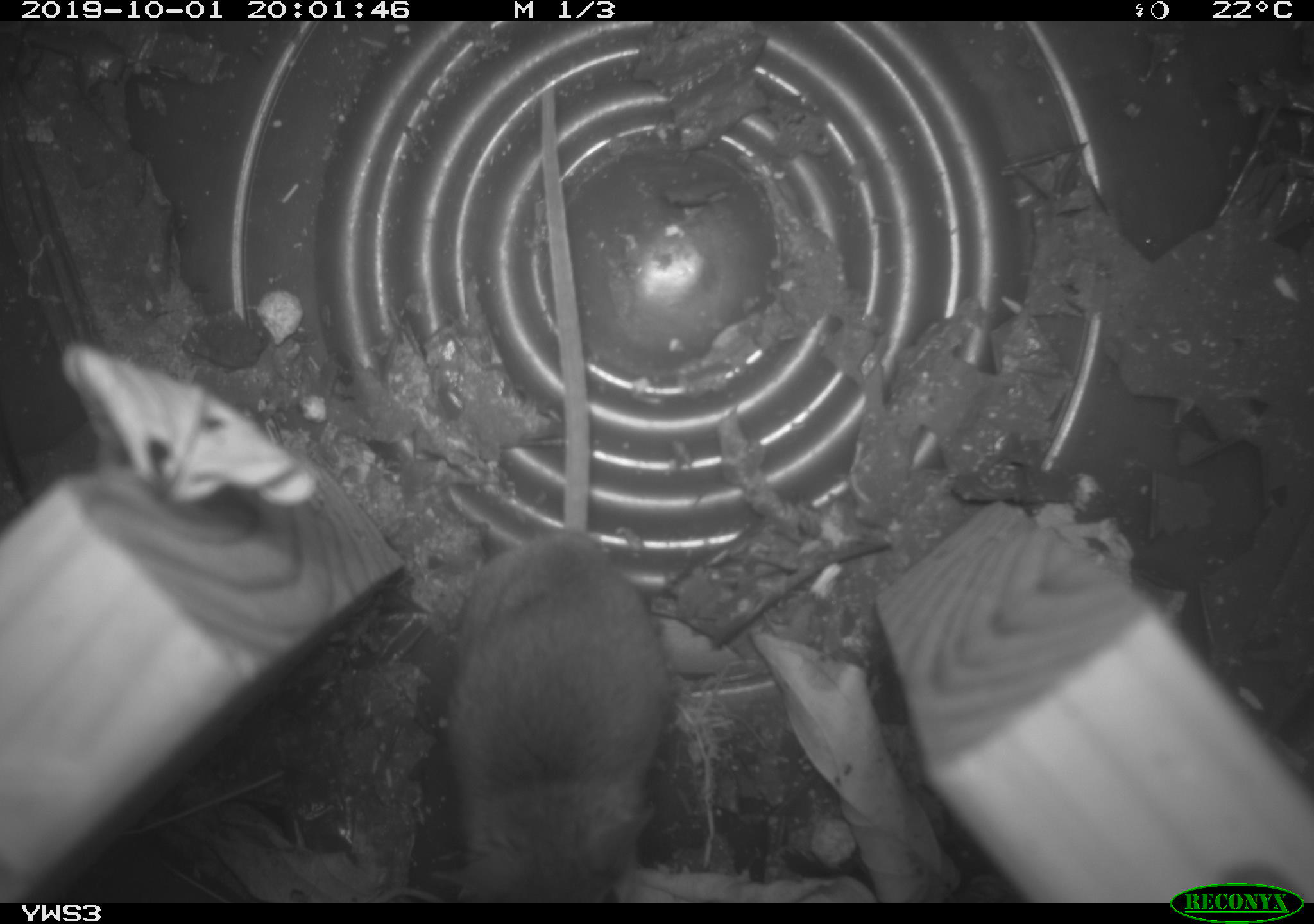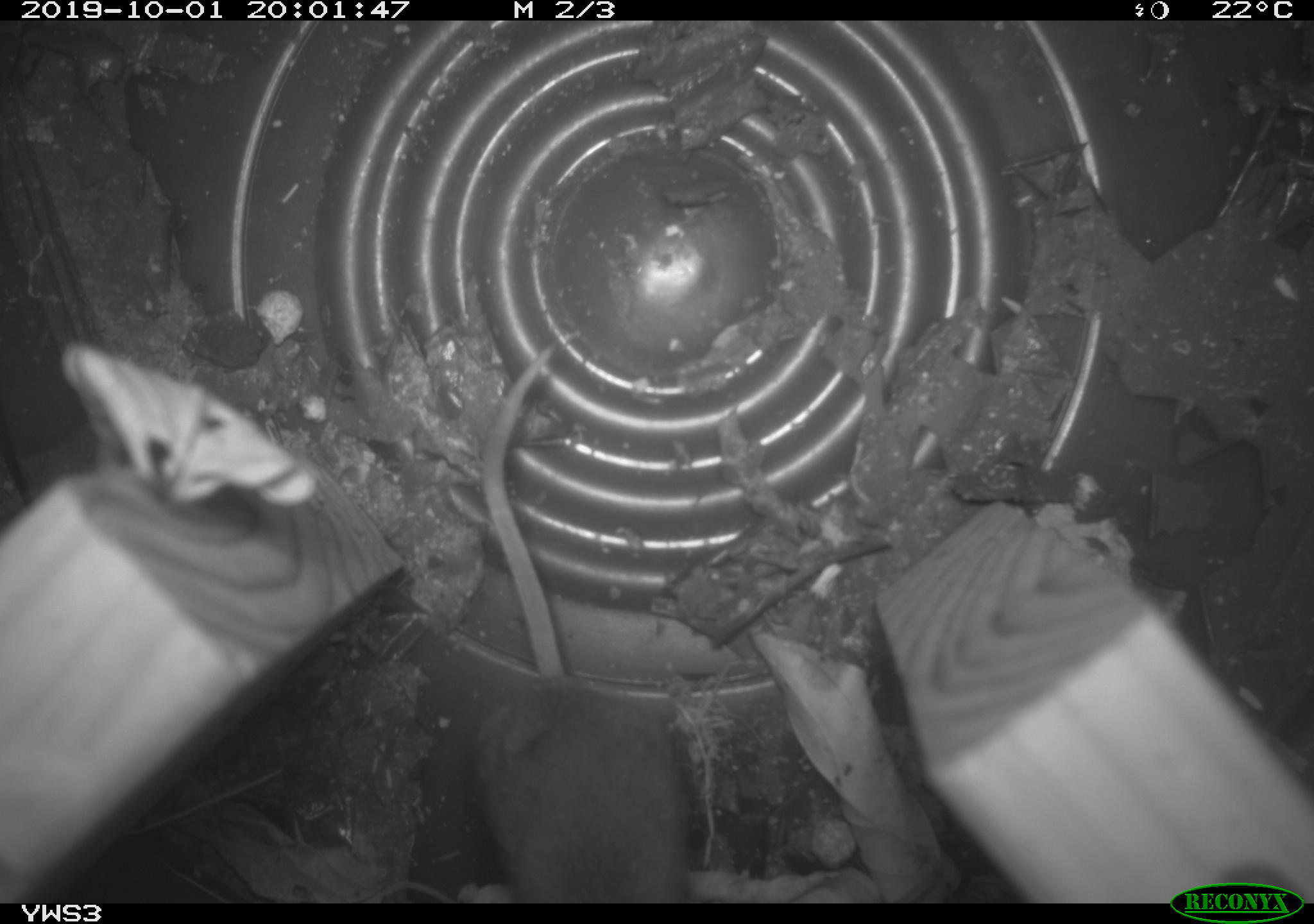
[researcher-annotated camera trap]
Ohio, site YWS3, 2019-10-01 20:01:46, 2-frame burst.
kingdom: Animalia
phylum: Chordata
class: Mammalia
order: Rodentia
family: Cricetidae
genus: Peromyscus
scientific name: Peromyscus leucopus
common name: white-footed mouse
White-footed mouse (Peromyscus leucopus).